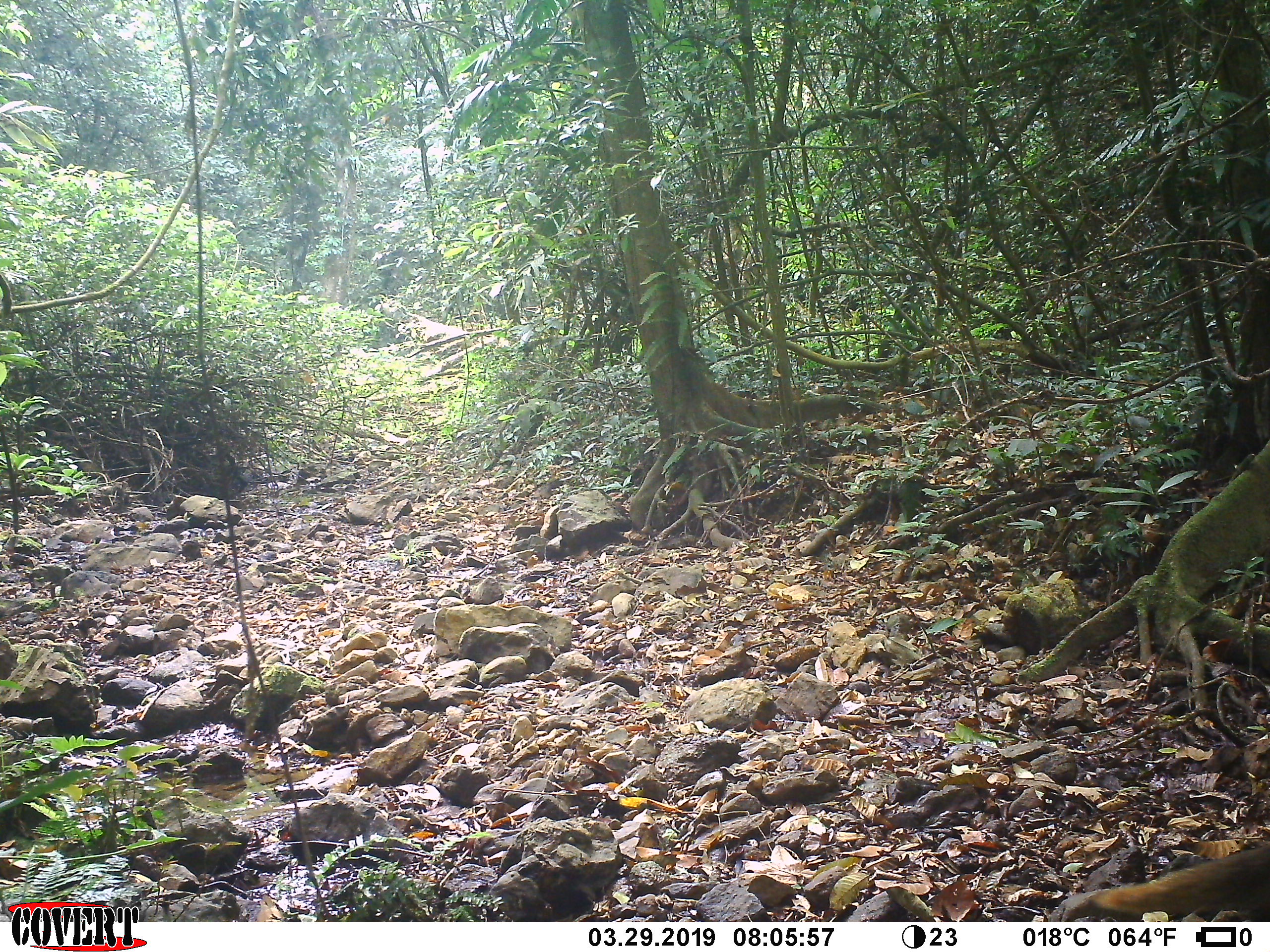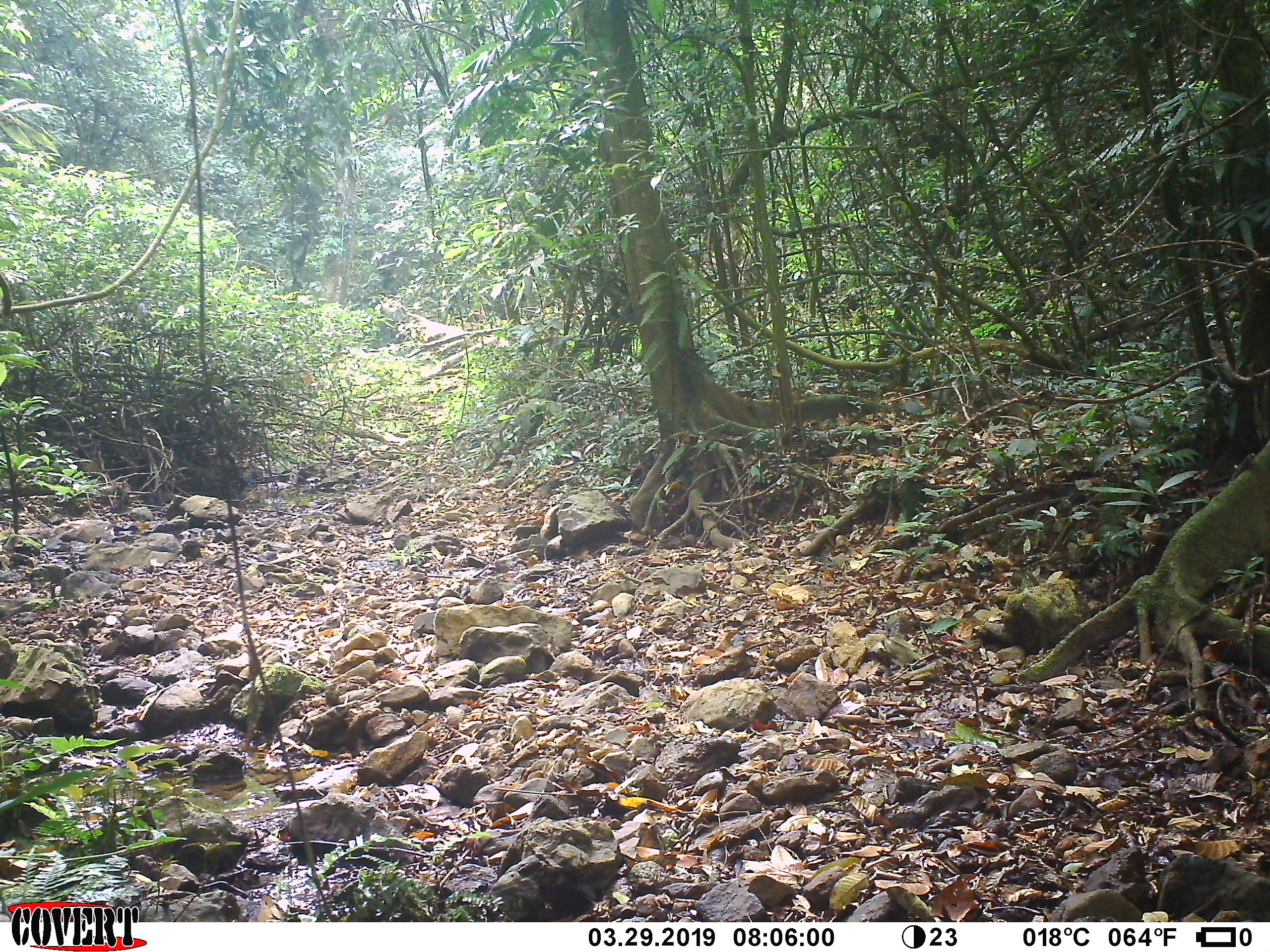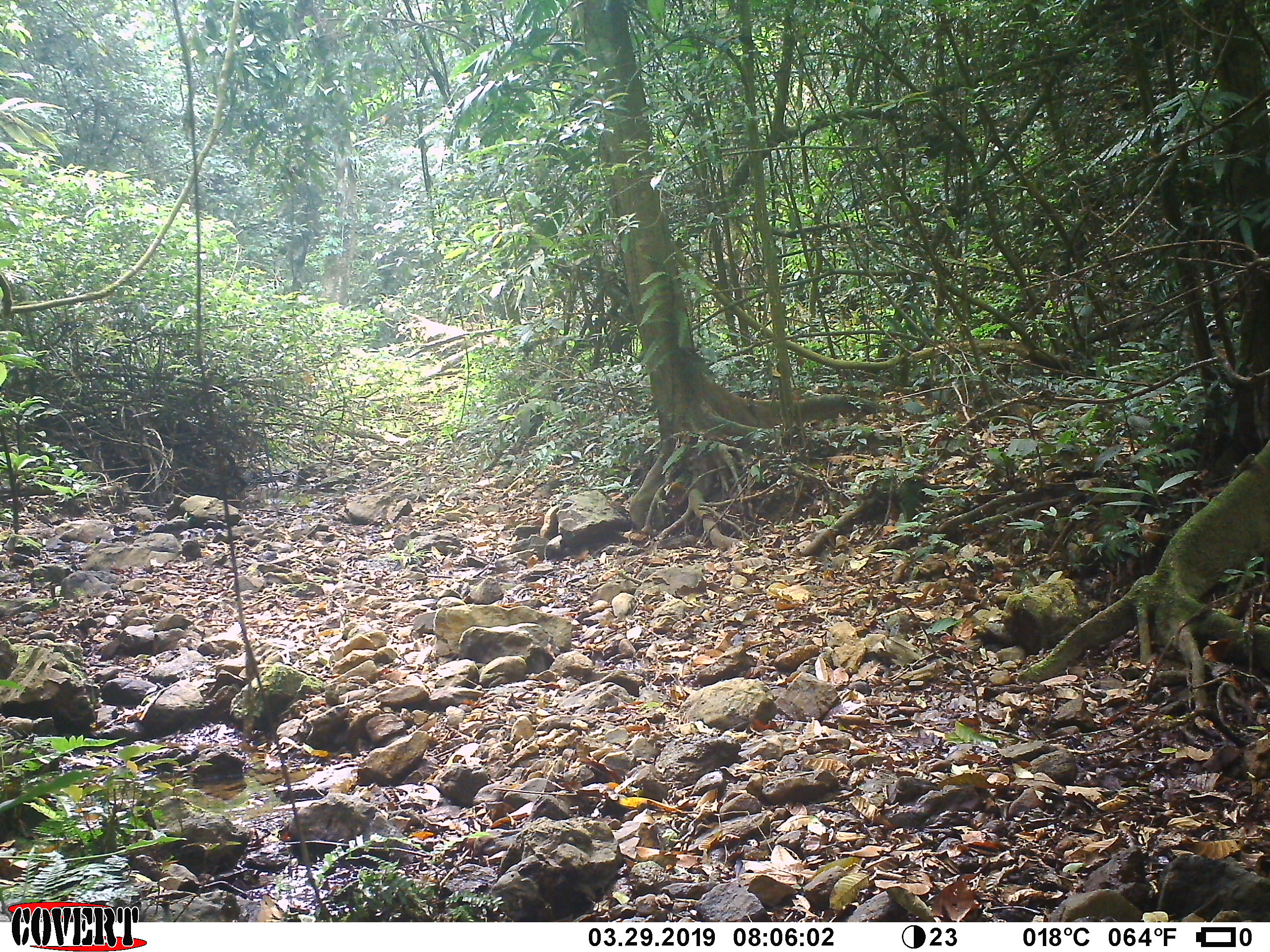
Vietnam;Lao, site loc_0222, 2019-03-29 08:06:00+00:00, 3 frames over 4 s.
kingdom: Animalia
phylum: Chordata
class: Mammalia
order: Carnivora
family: Herpestidae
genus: Urva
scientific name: Urva urva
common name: crab-eating mongoose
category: crab eating mongoose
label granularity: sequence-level